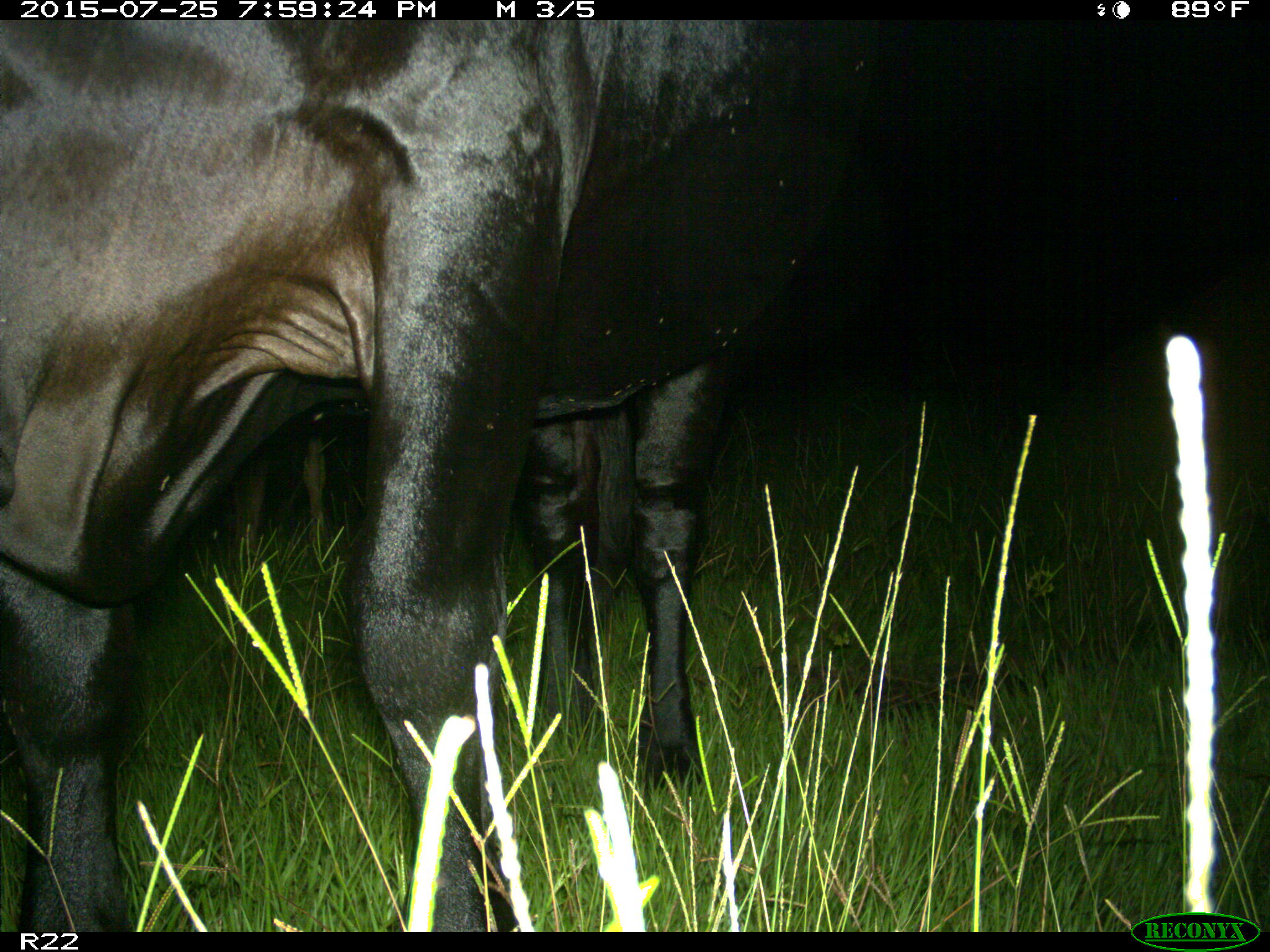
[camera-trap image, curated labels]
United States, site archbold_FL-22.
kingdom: Animalia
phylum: Chordata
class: Mammalia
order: Artiodactyla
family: Bovidae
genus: Bos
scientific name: Bos taurus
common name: domestic cow